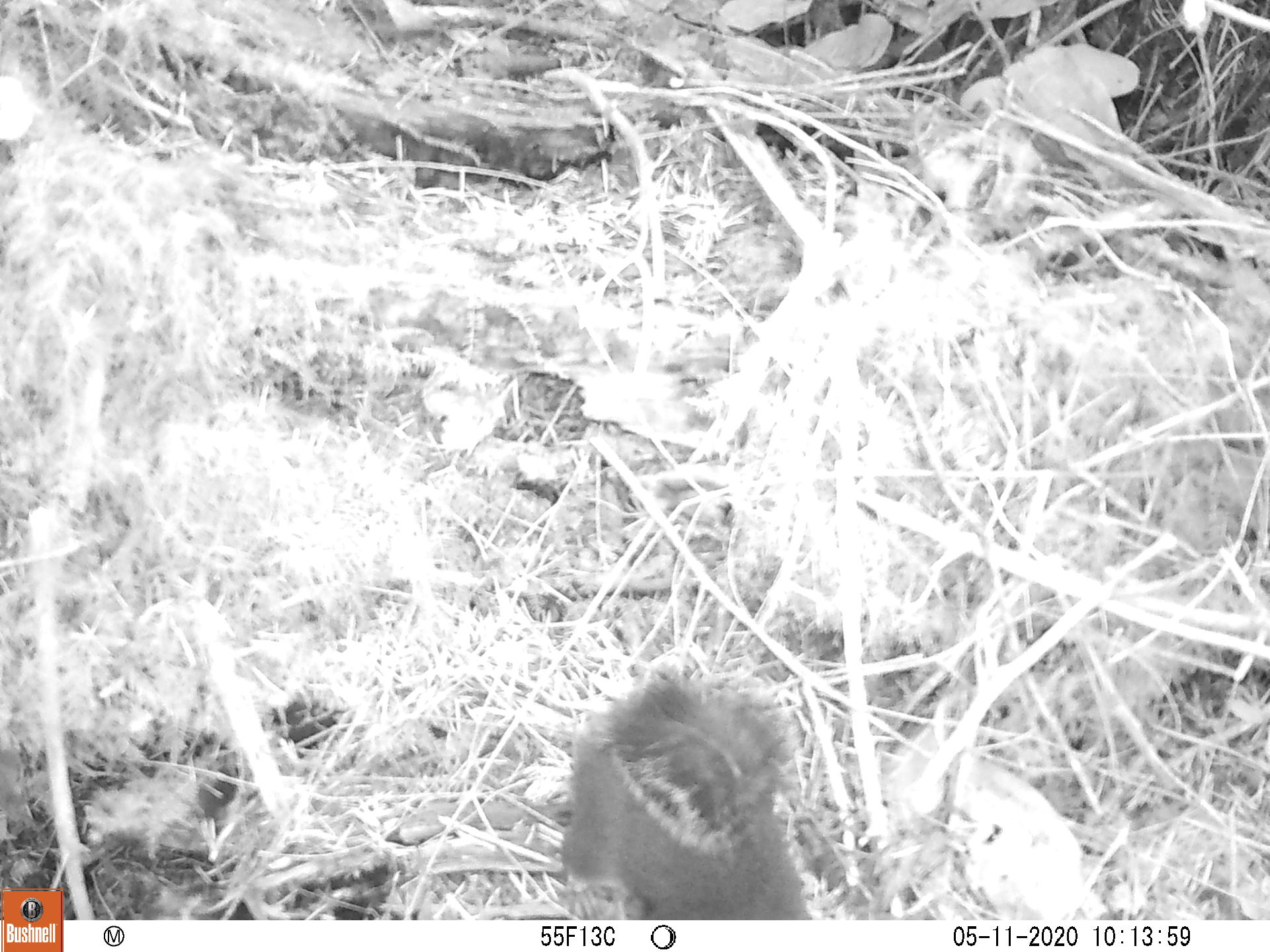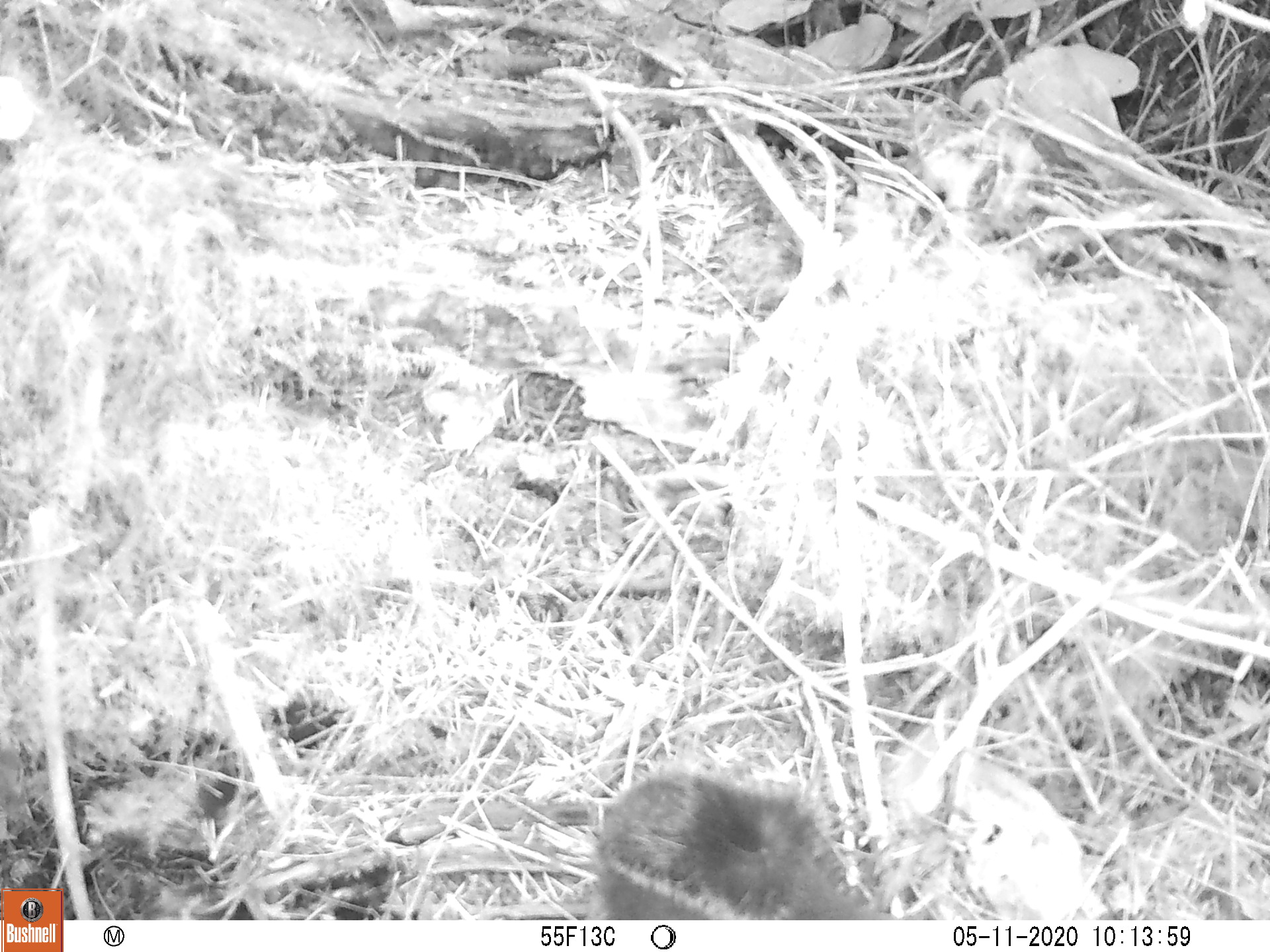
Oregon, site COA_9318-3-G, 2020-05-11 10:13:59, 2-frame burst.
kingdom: Animalia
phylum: Chordata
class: Mammalia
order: Rodentia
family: Sciuridae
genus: Tamiasciurus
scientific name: Tamiasciurus douglasii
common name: douglas squirrel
Douglas squirrel (Tamiasciurus douglasii).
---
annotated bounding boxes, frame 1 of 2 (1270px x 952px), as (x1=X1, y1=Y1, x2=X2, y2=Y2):
douglas squirrel: (x1=566, y1=653, x2=810, y2=919)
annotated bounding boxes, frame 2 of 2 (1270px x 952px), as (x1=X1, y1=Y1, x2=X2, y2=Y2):
douglas squirrel: (x1=587, y1=760, x2=885, y2=918)